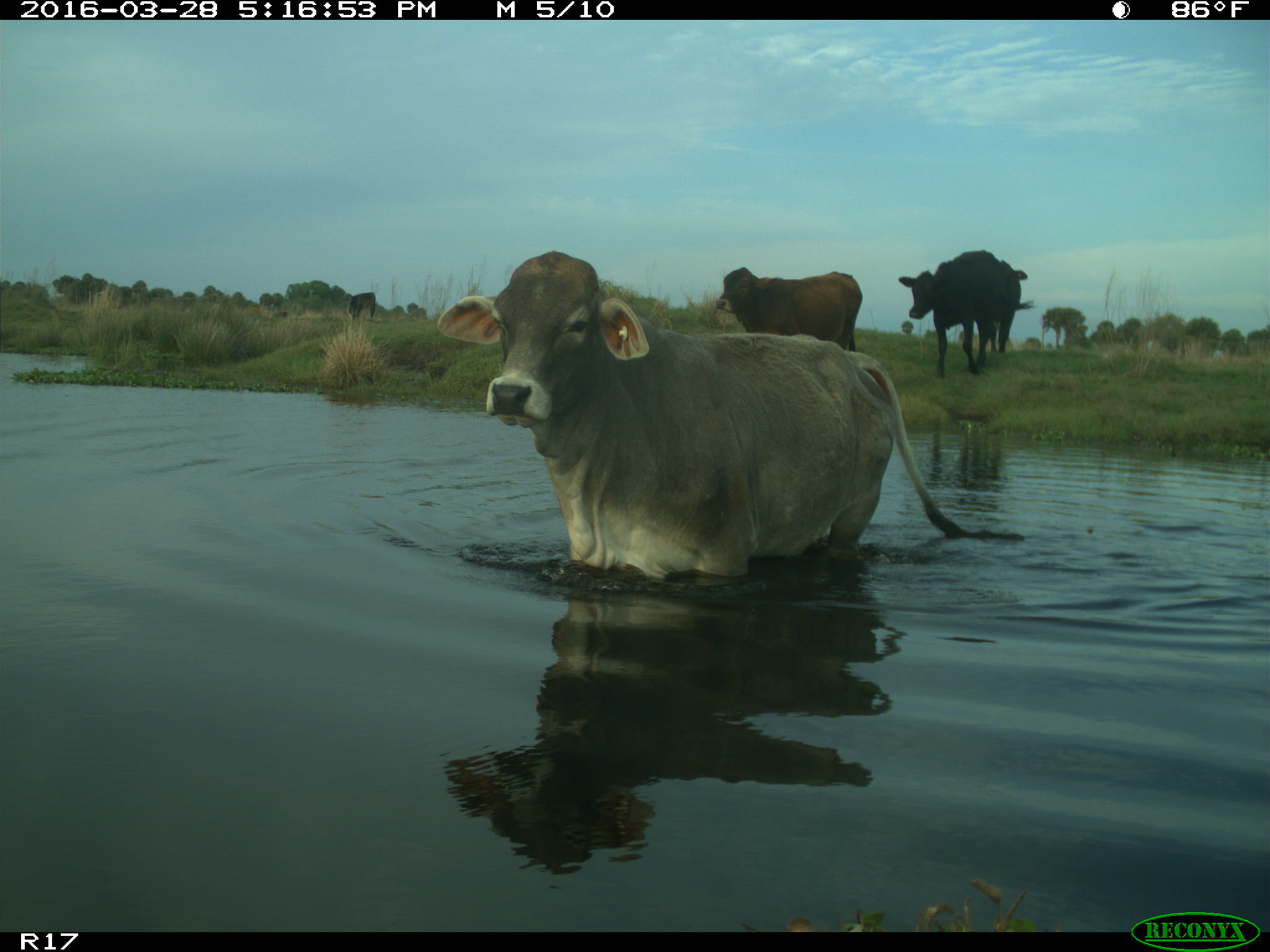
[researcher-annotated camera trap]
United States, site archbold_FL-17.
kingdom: Animalia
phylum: Chordata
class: Mammalia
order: Artiodactyla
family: Bovidae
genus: Bos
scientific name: Bos taurus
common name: domestic cow